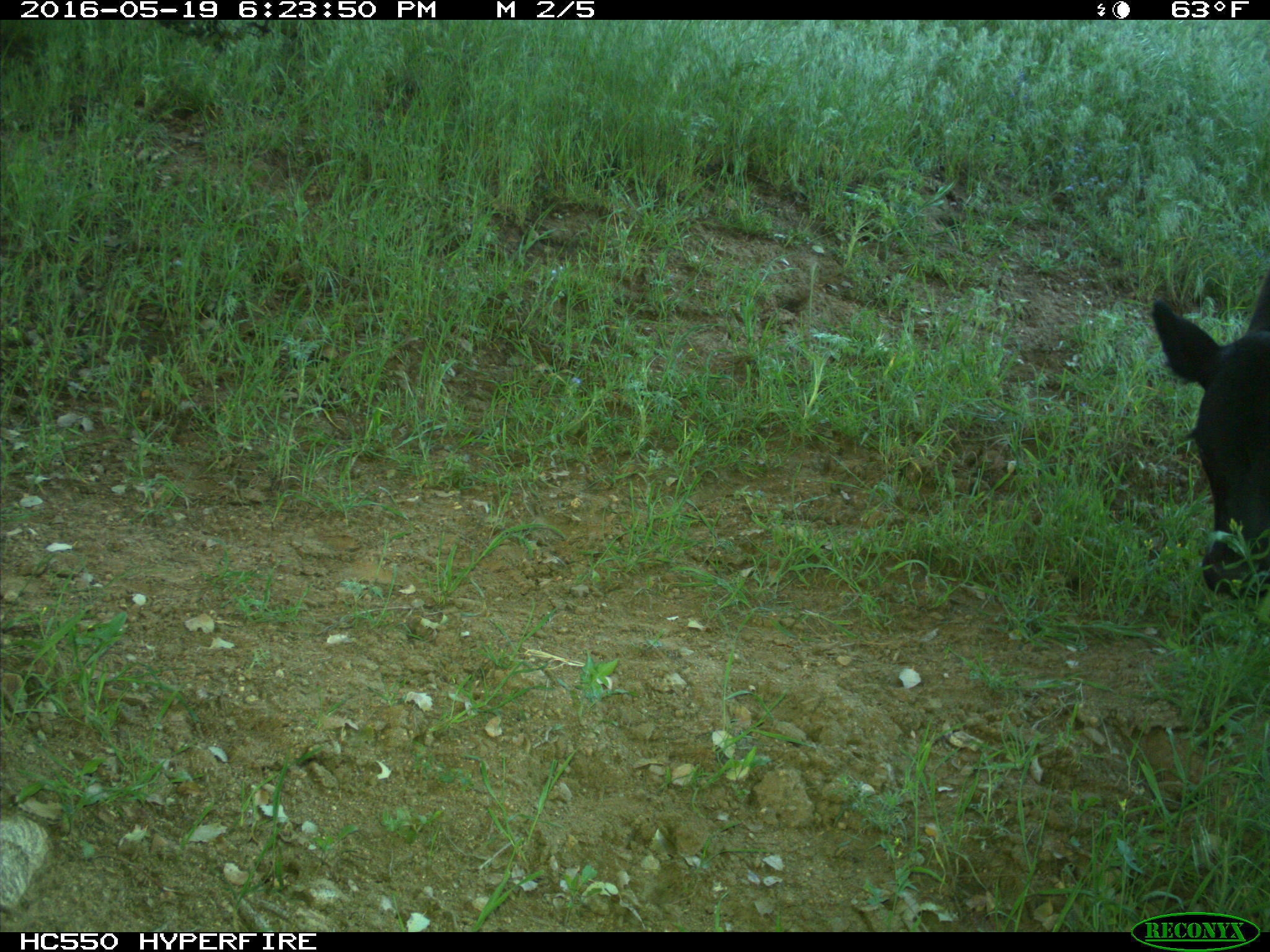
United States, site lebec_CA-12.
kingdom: Animalia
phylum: Chordata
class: Mammalia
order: Artiodactyla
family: Bovidae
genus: Bos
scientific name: Bos taurus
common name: domestic cow